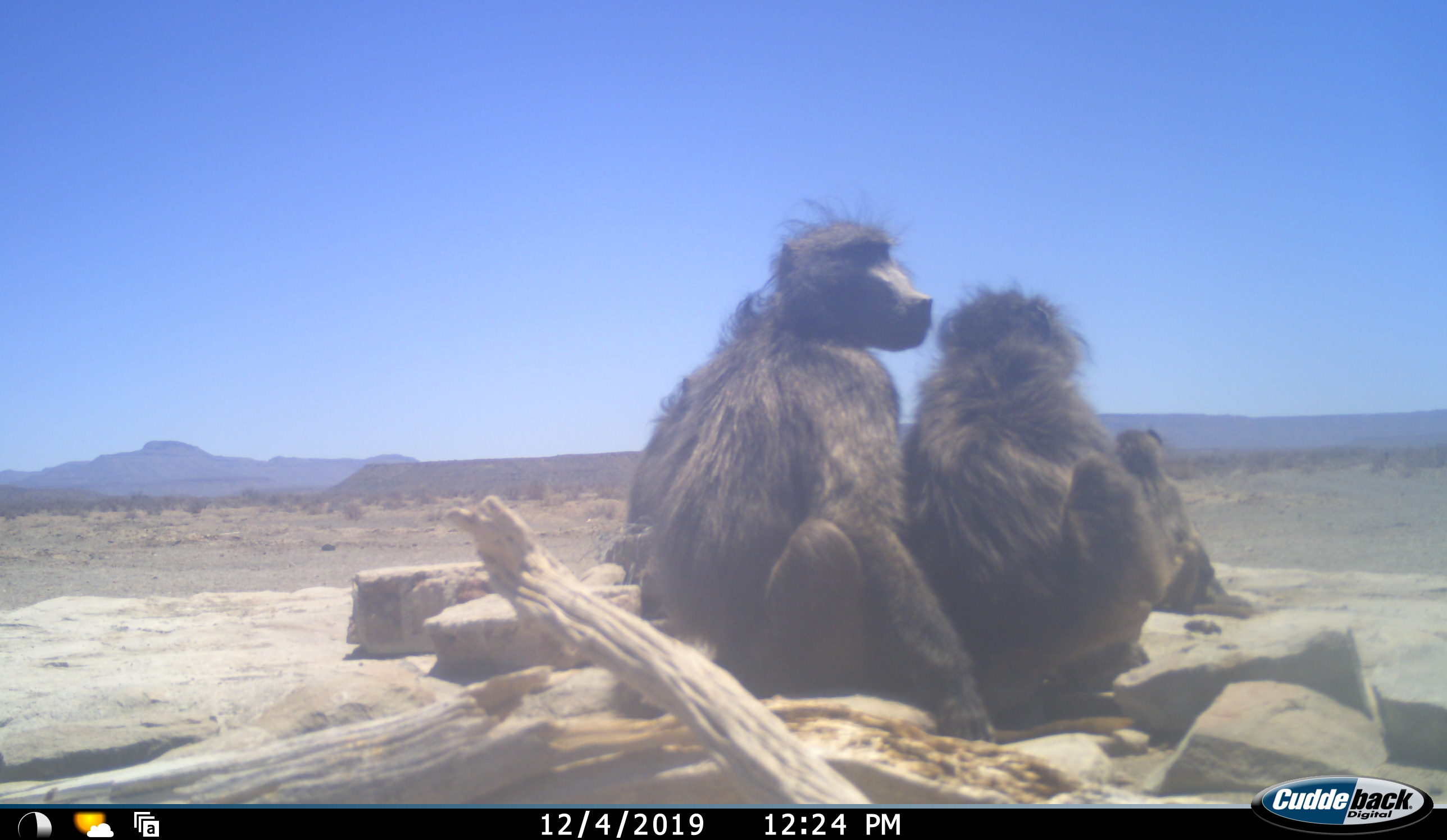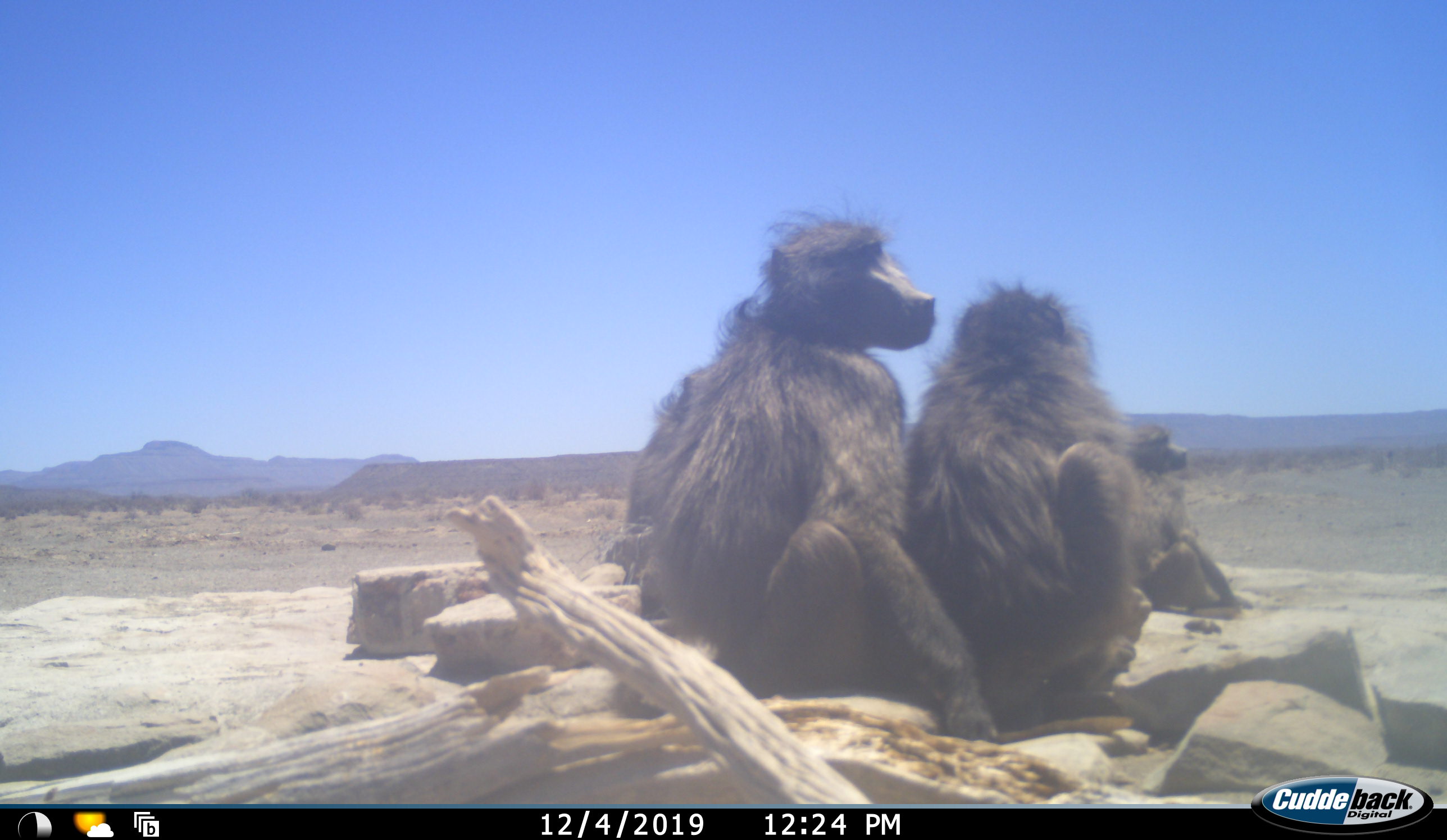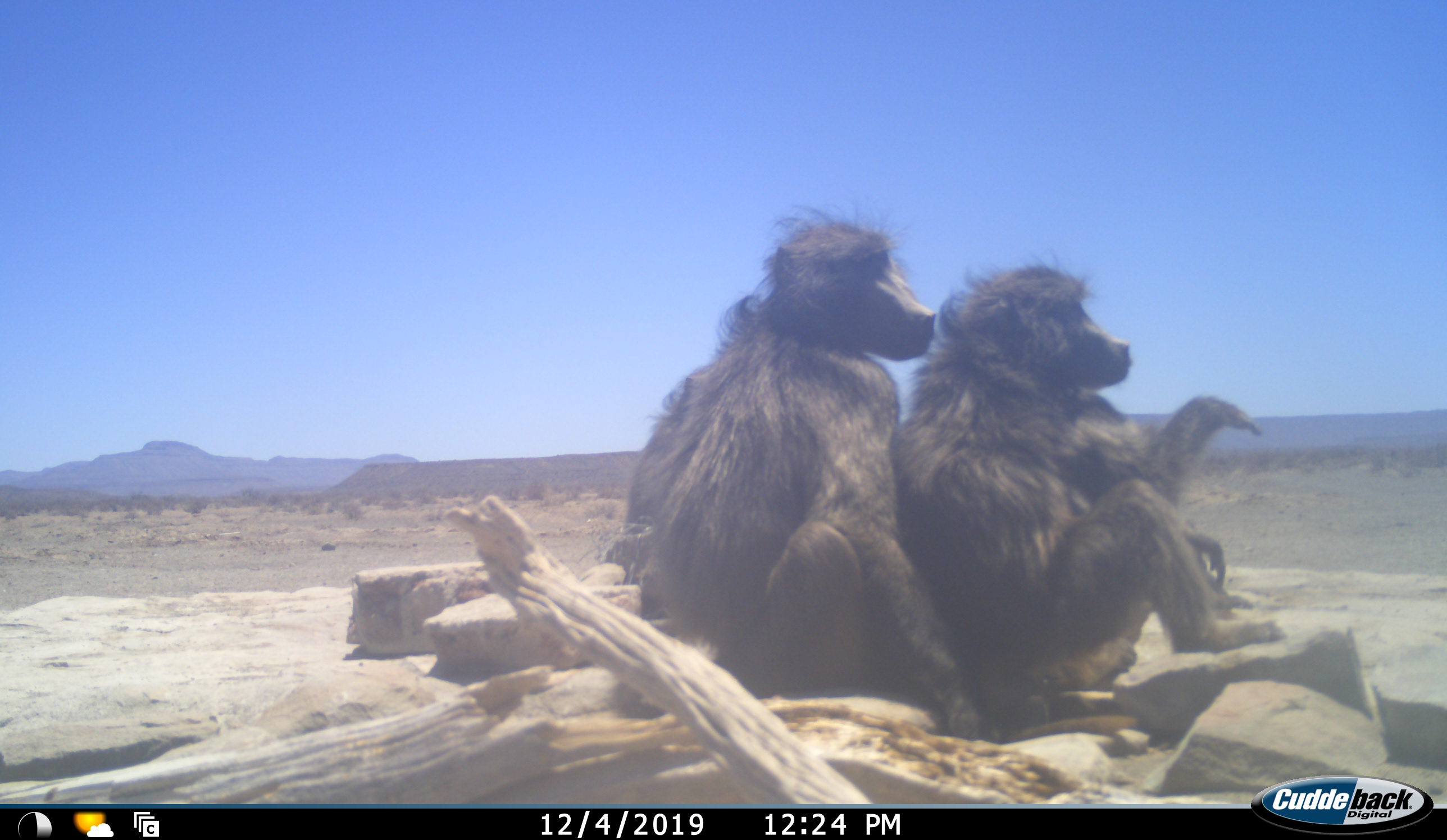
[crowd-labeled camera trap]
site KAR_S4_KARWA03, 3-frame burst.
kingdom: Animalia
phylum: Chordata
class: Mammalia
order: Primates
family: Cercopithecidae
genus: Papio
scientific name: Papio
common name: baboon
Baboon (Papio), count 3. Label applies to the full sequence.